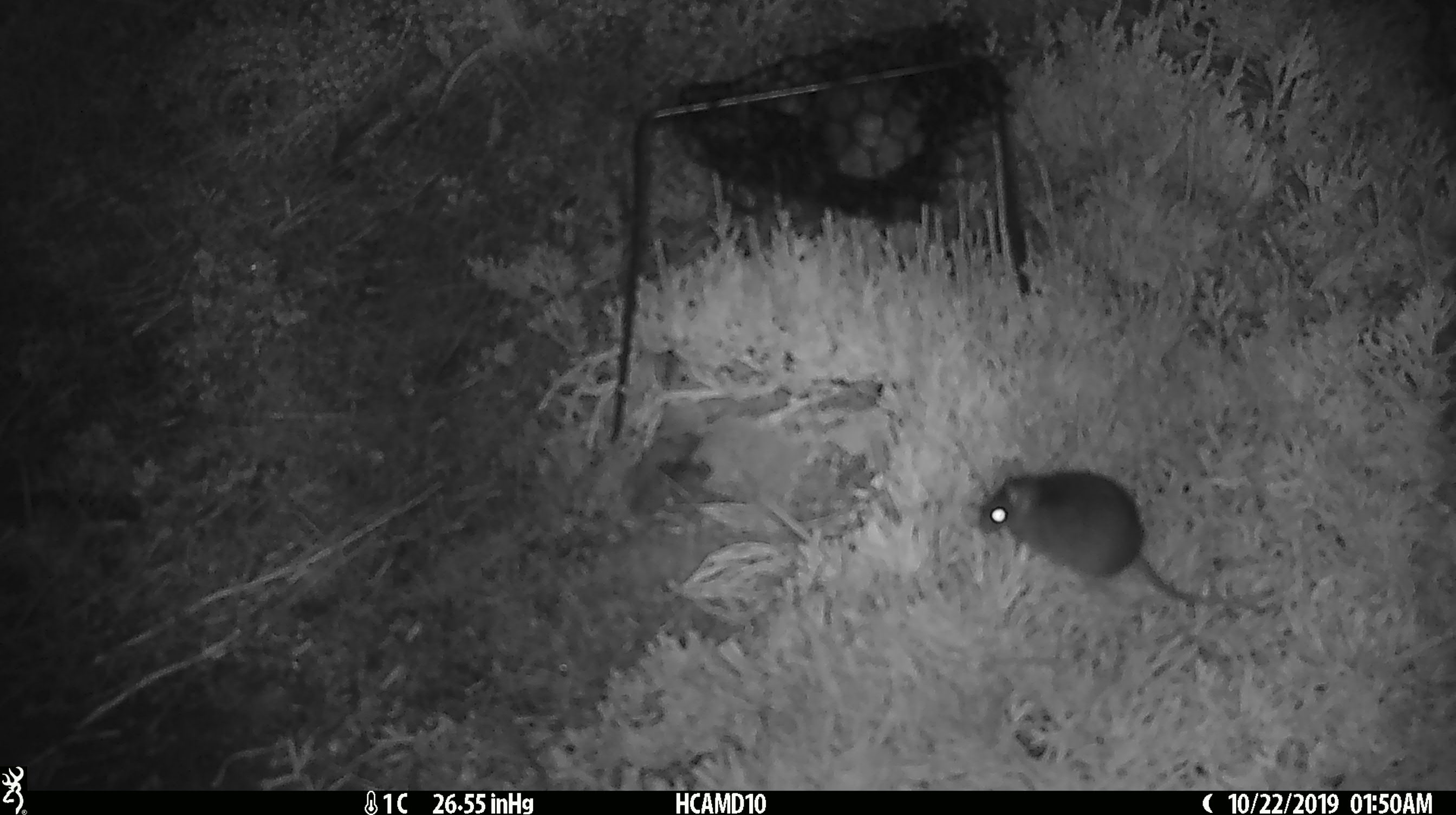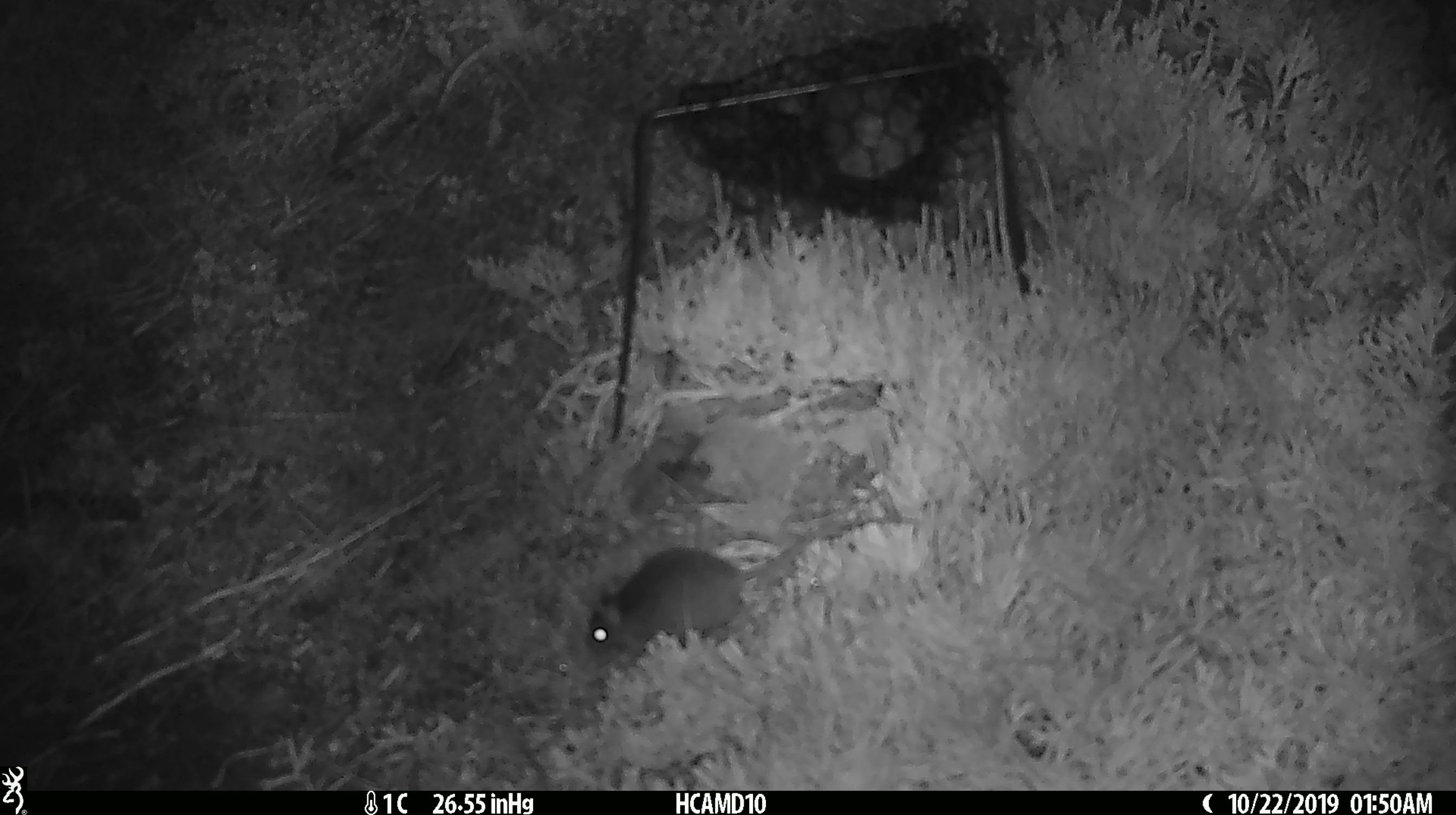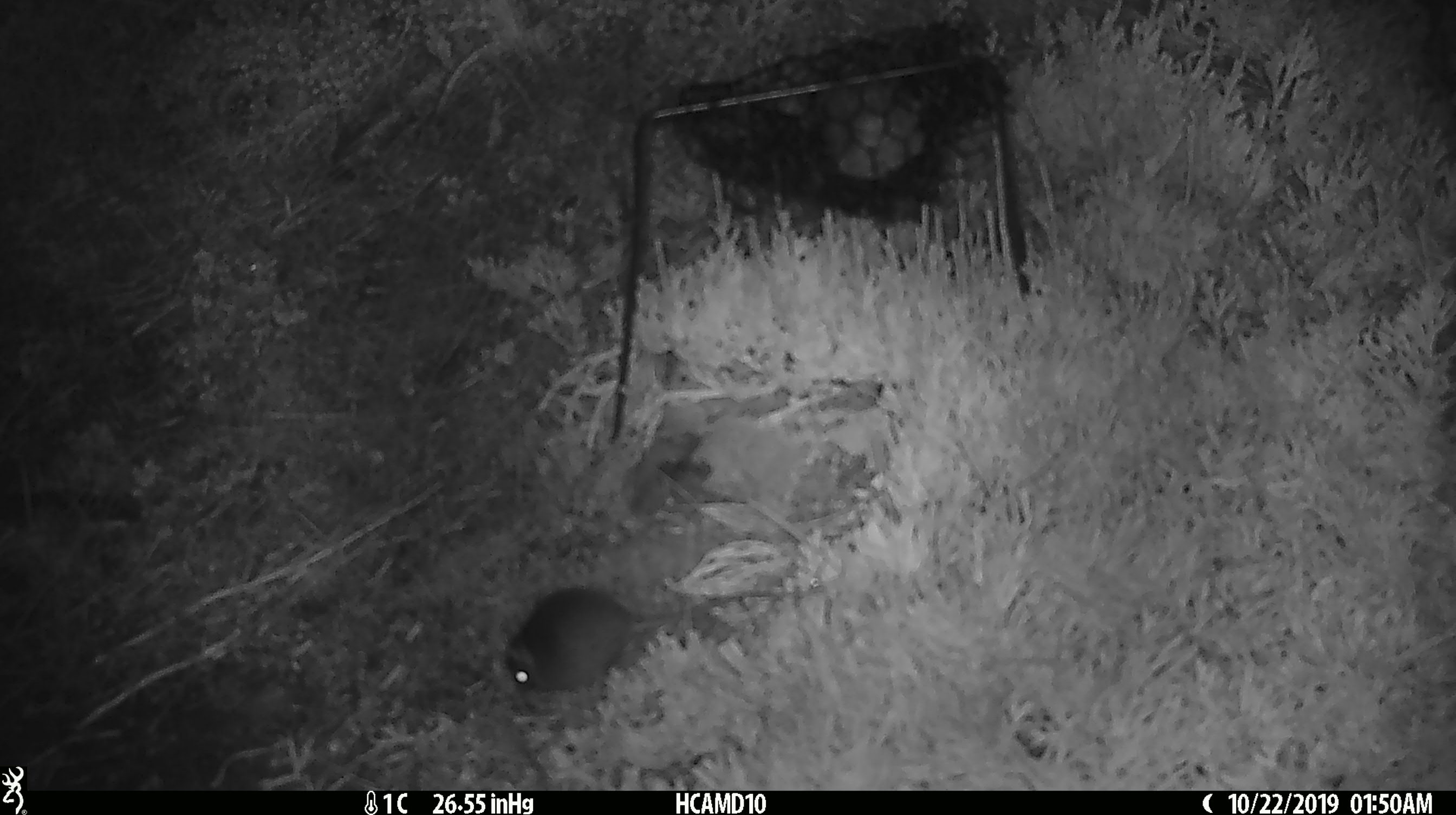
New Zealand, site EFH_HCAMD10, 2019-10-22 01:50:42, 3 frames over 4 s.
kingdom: Animalia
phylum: Chordata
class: Mammalia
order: Rodentia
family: Muridae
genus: Mus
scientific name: Mus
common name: mouse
Mouse (Mus).